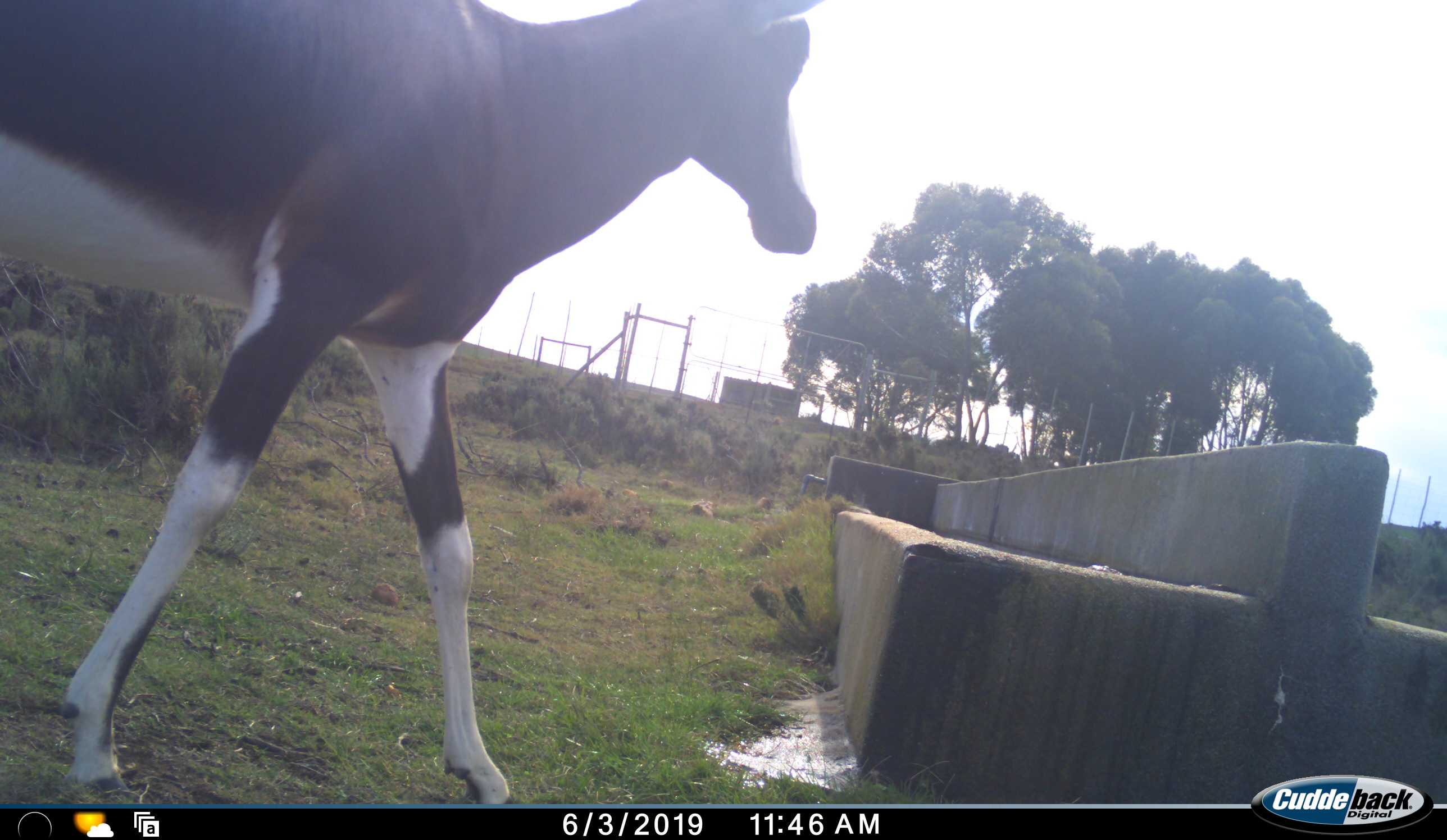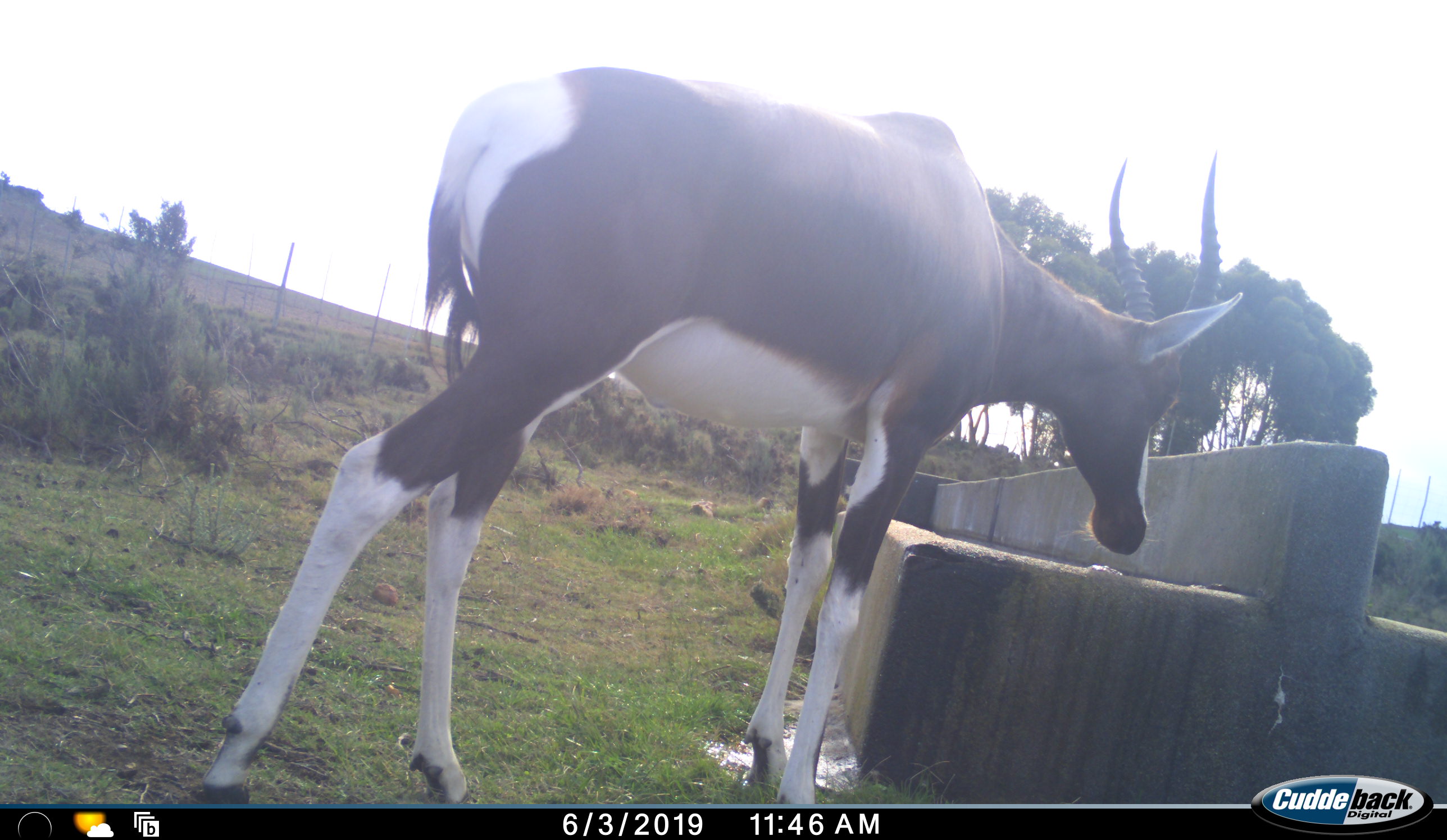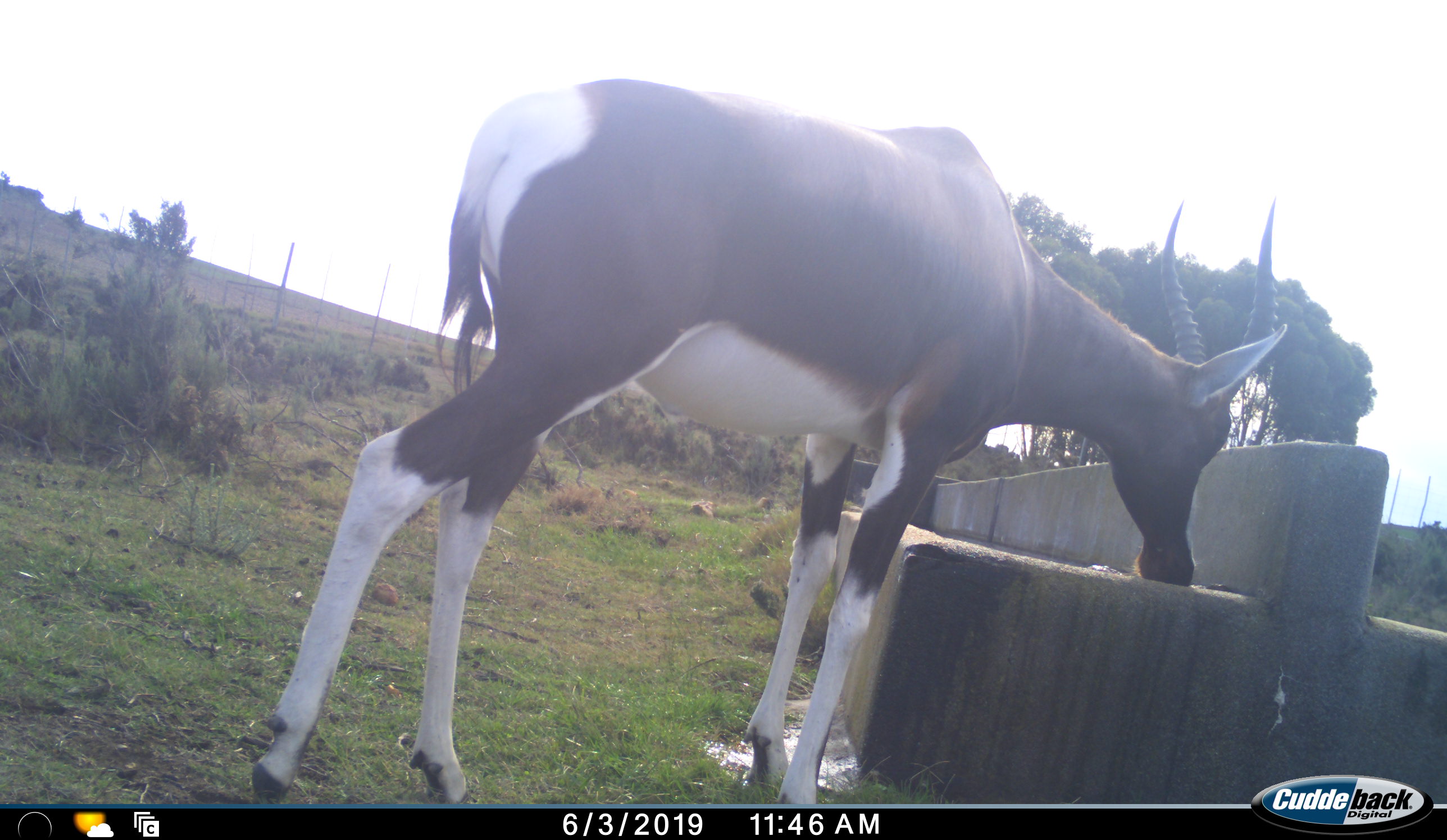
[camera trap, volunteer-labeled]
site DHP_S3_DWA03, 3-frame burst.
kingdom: Animalia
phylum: Chordata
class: Mammalia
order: Artiodactyla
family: Bovidae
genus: Damaliscus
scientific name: Damaliscus pygargus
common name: bontebok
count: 1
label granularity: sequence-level